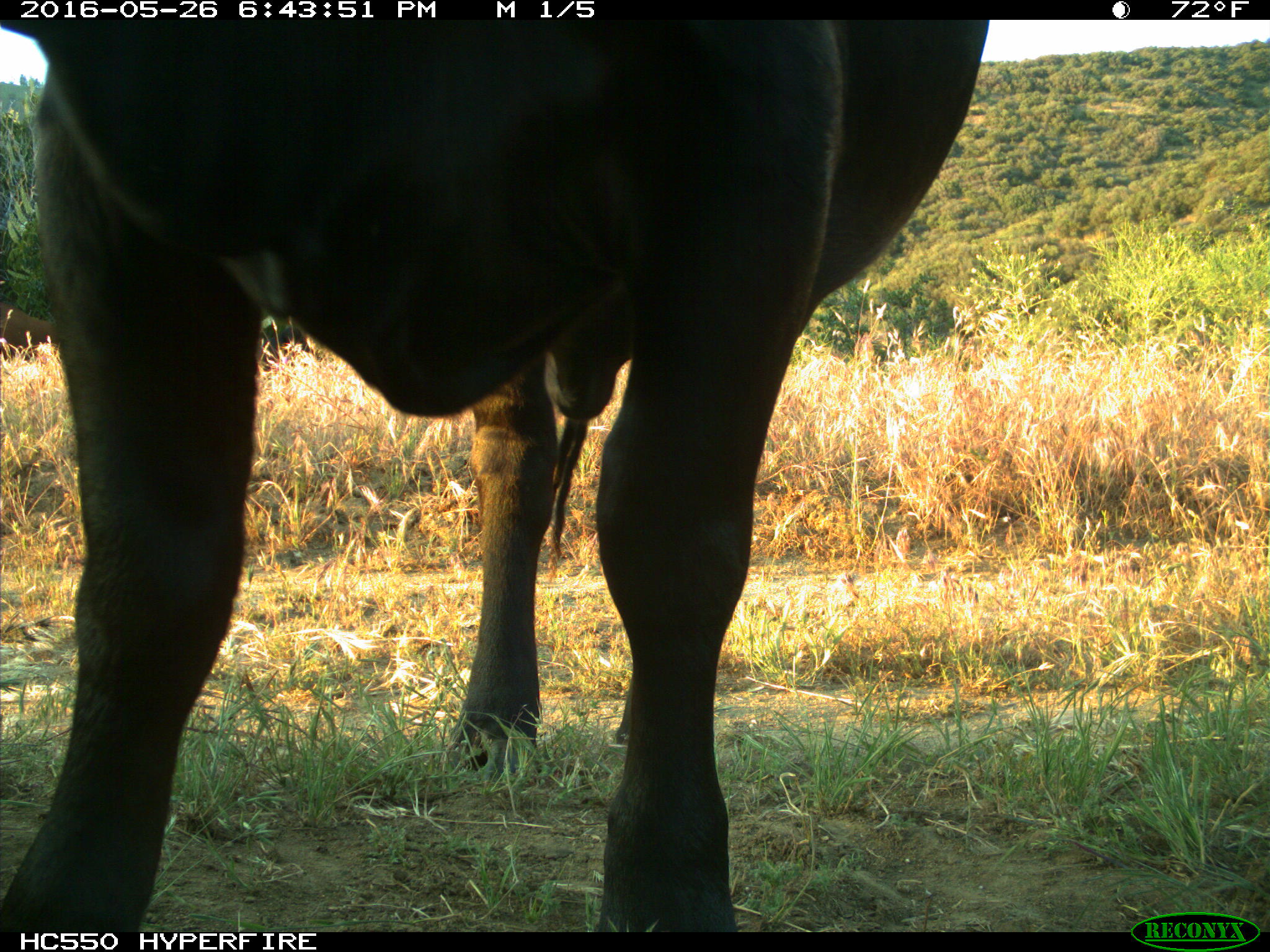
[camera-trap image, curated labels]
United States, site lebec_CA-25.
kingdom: Animalia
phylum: Chordata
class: Mammalia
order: Artiodactyla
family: Bovidae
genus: Bos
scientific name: Bos taurus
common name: domestic cow